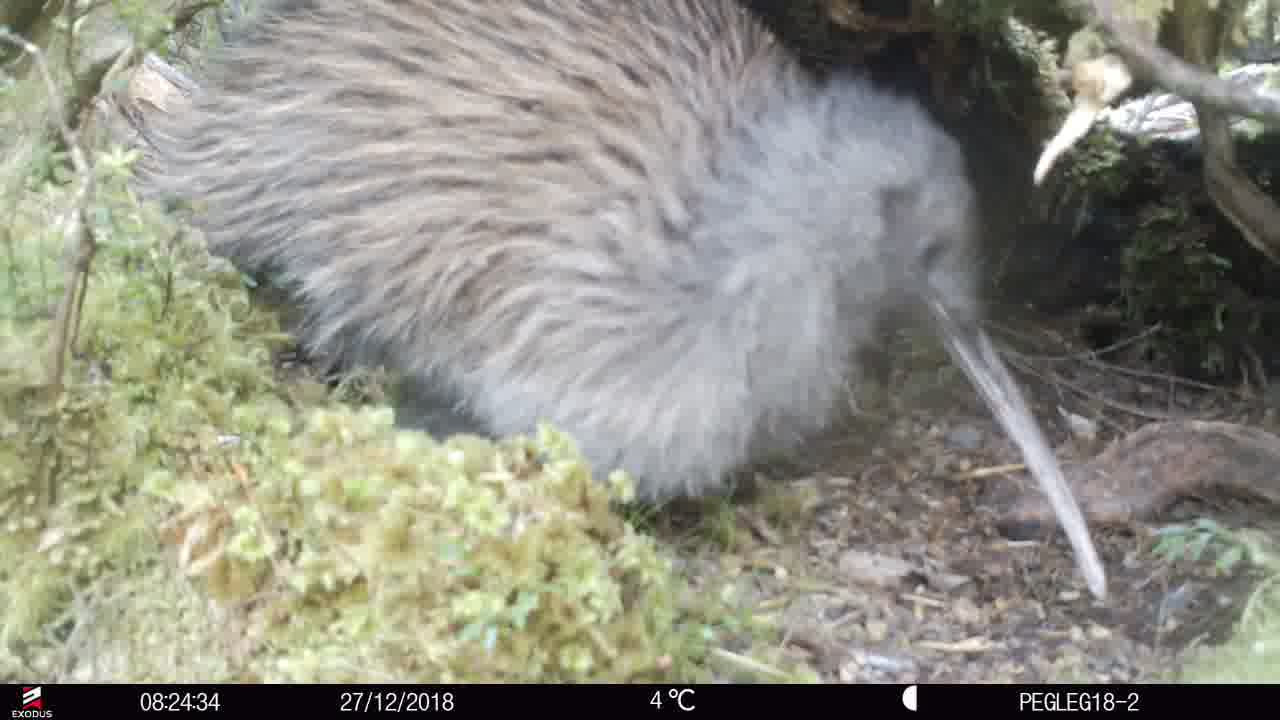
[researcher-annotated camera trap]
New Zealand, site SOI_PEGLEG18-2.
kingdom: Animalia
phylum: Chordata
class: Aves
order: Apterygiformes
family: Apterygidae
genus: Apteryx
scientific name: Apteryx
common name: kiwi